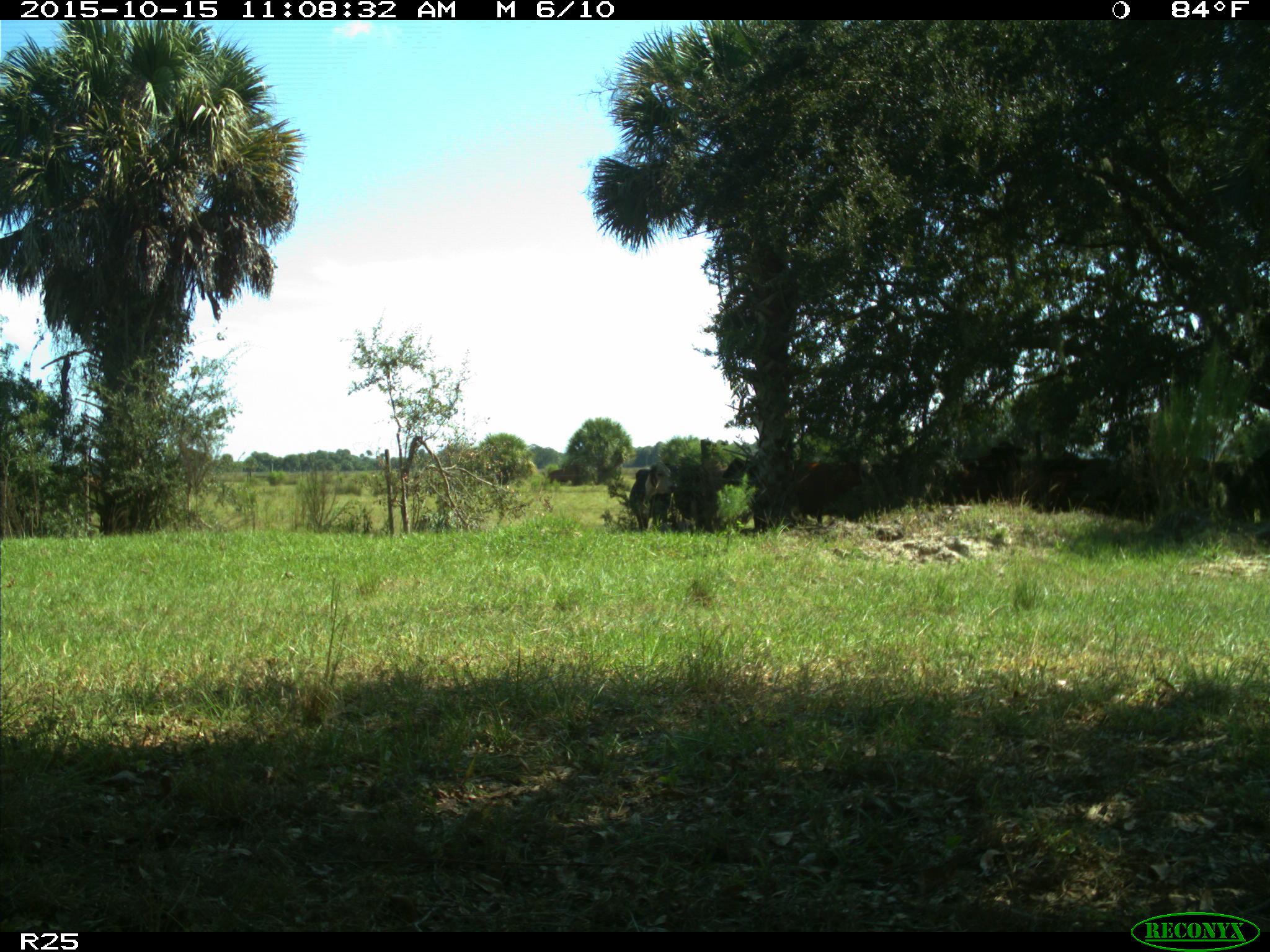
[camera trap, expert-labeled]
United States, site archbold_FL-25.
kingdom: Animalia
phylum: Chordata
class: Mammalia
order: Artiodactyla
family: Bovidae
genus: Bos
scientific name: Bos taurus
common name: domestic cow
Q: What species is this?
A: Bos taurus (domestic cow).